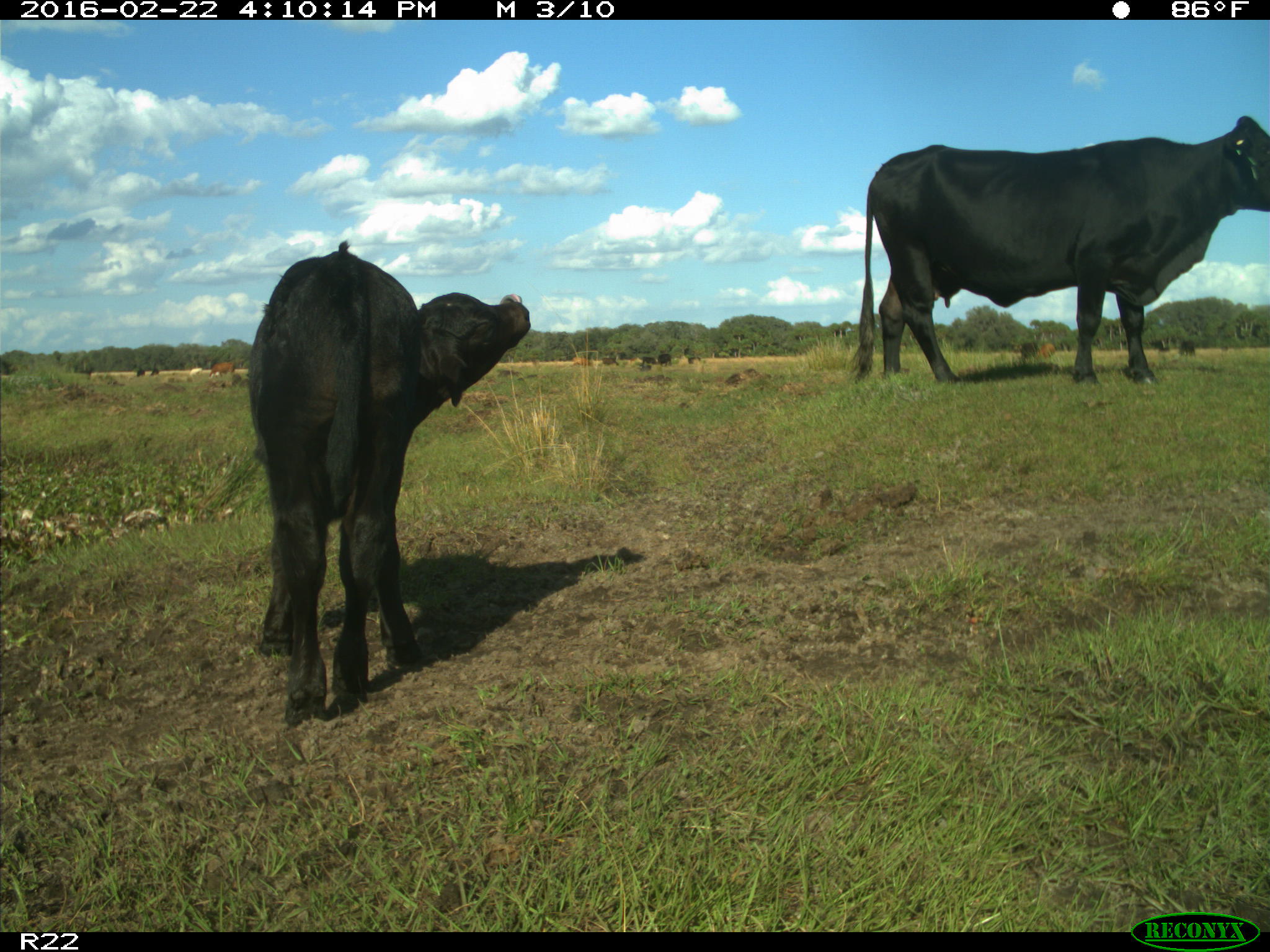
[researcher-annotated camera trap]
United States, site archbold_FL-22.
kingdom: Animalia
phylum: Chordata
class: Mammalia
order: Artiodactyla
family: Bovidae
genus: Bos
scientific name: Bos taurus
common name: domestic cow